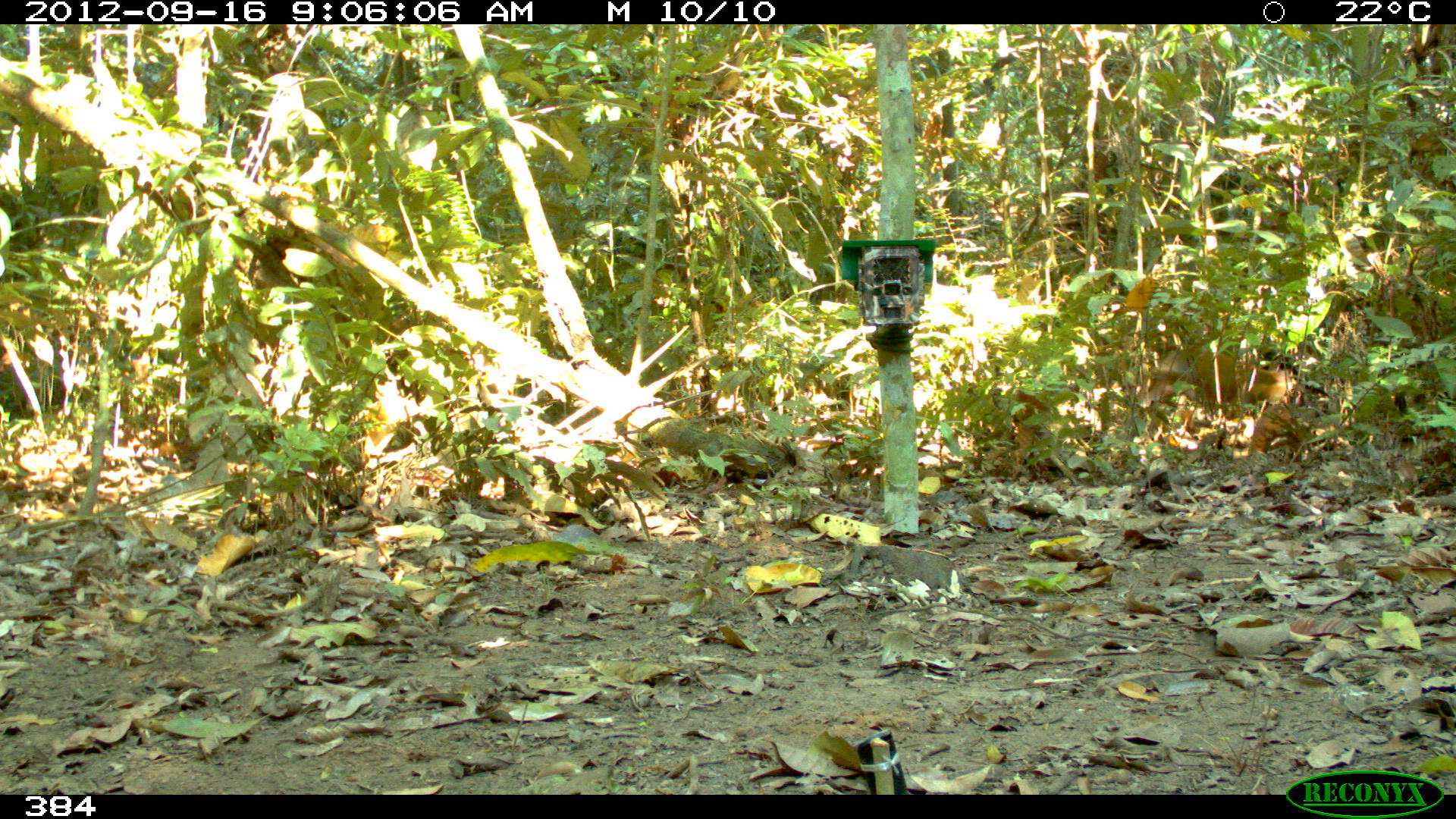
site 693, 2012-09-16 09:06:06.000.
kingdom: Animalia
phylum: Chordata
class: Mammalia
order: Rodentia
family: Dasyproctidae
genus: Dasyprocta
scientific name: Dasyprocta punctata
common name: central american agouti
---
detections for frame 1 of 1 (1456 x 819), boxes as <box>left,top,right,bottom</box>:
dasyprocta punctata: <box>1126,345,1297,435</box>